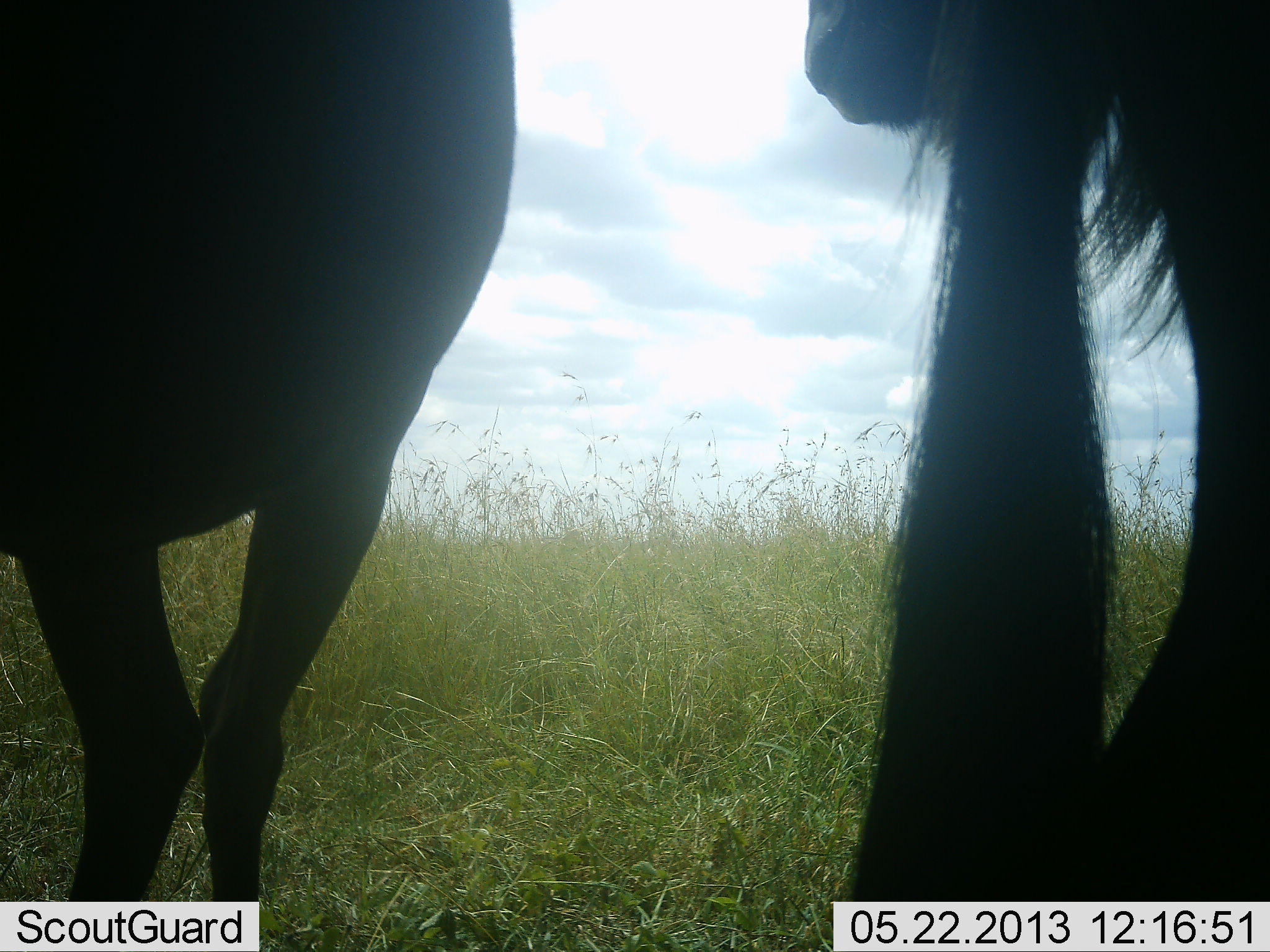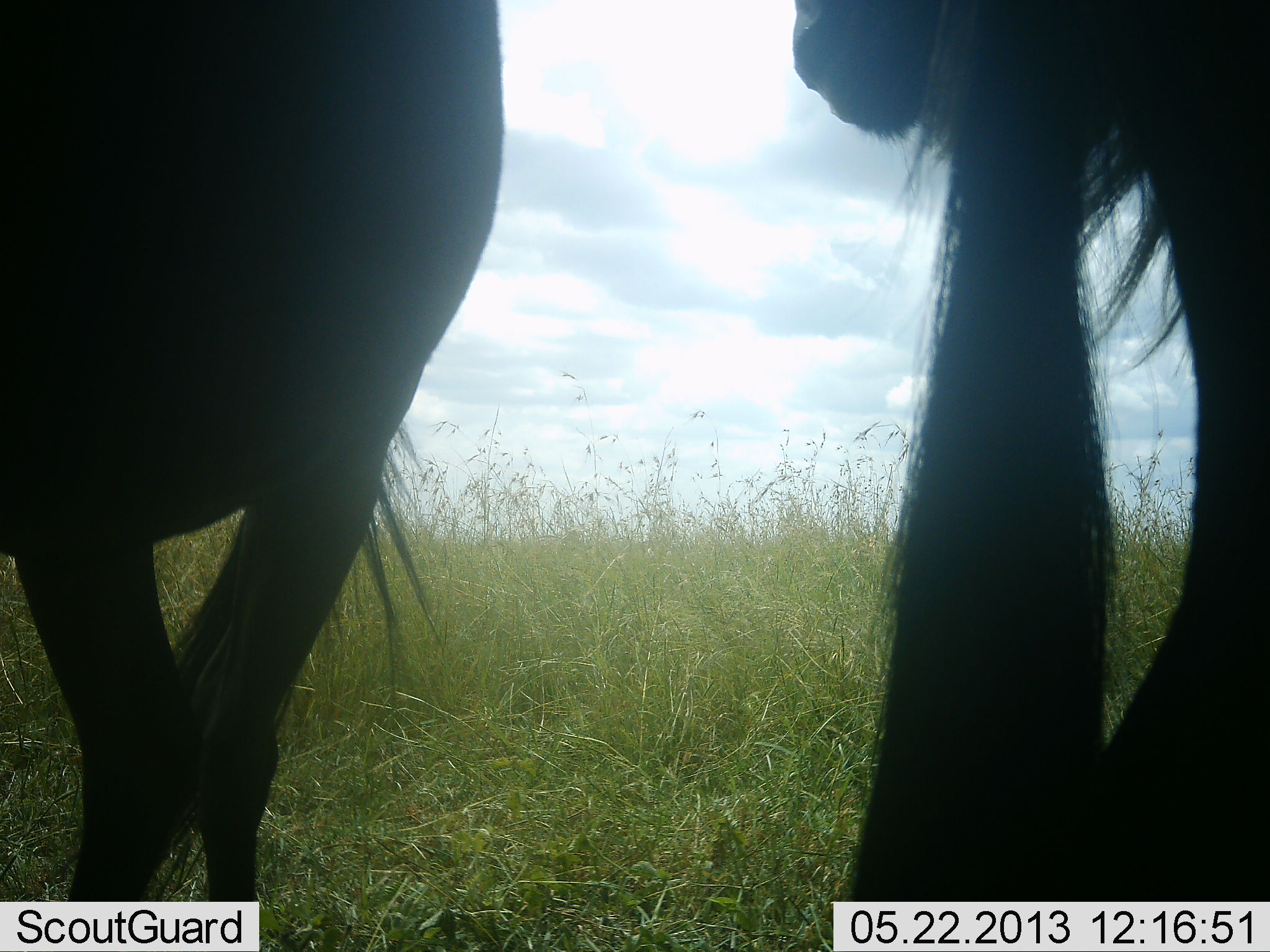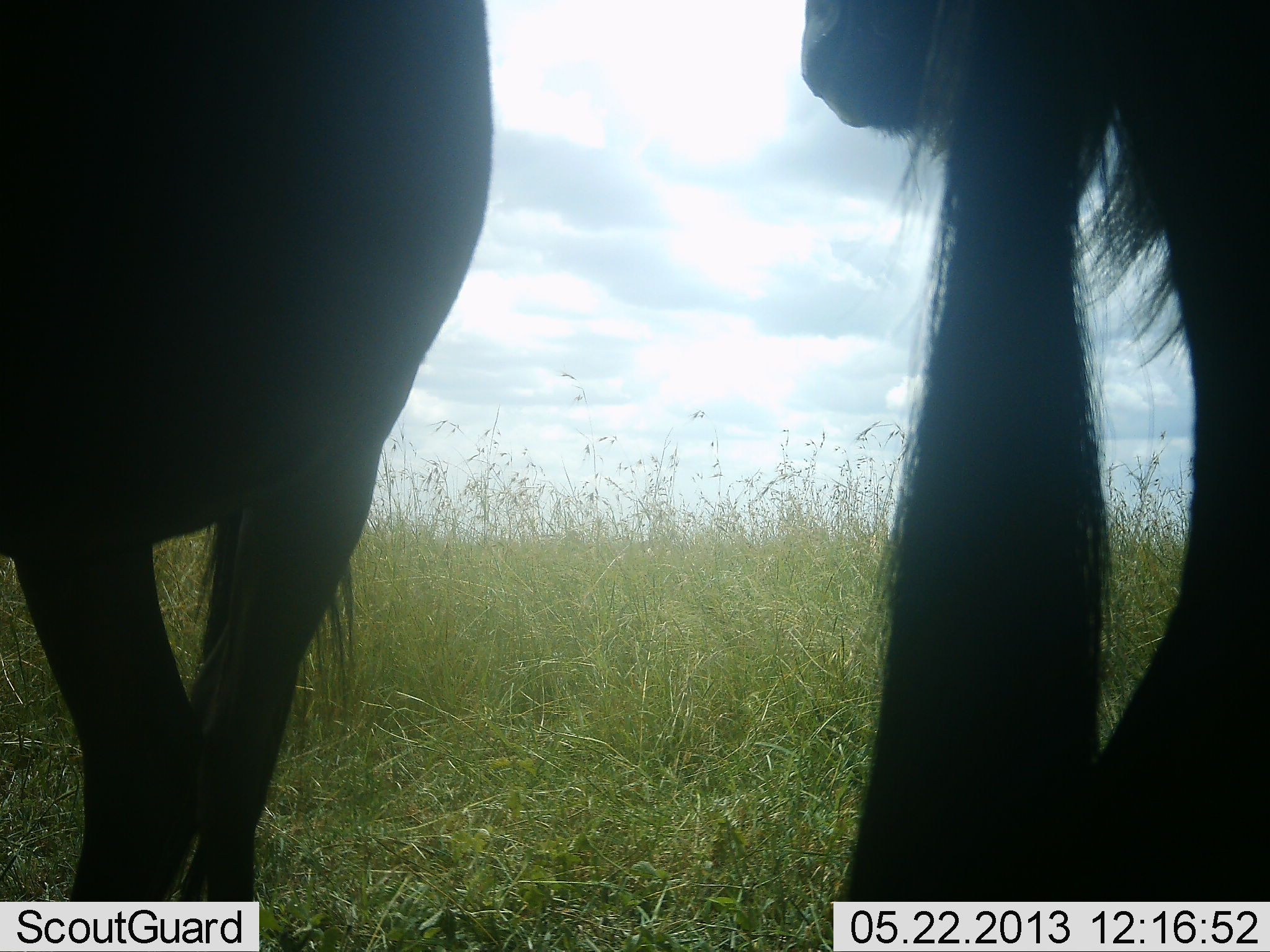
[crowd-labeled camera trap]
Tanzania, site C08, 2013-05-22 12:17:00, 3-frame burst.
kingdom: Animalia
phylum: Chordata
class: Mammalia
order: Artiodactyla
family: Bovidae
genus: Connochaetes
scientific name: Connochaetes taurinus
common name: blue wildebeest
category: wildebeest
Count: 2.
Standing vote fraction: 100%.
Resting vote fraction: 0%.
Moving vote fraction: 0%.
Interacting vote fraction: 0%.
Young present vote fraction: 0%.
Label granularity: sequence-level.